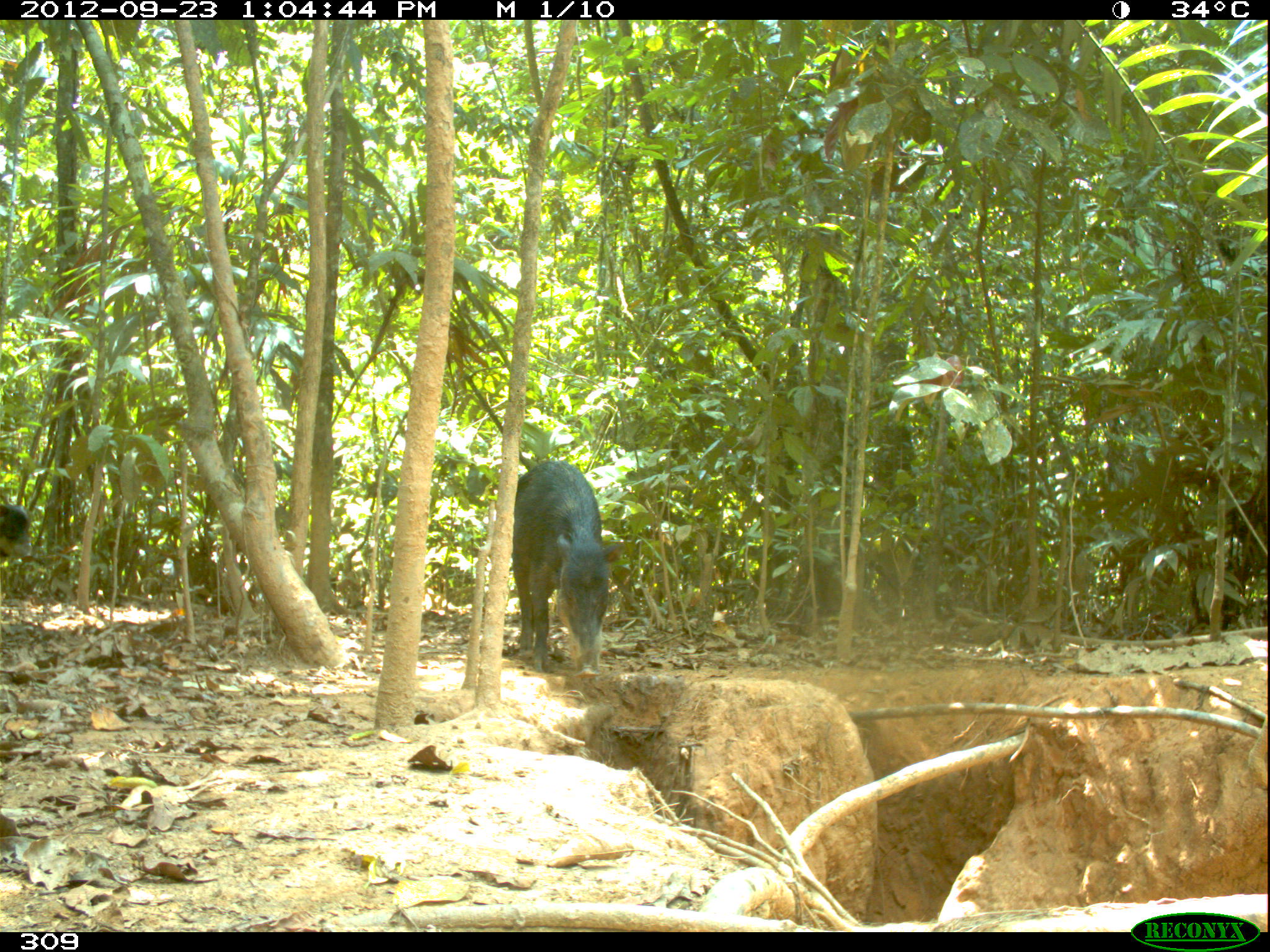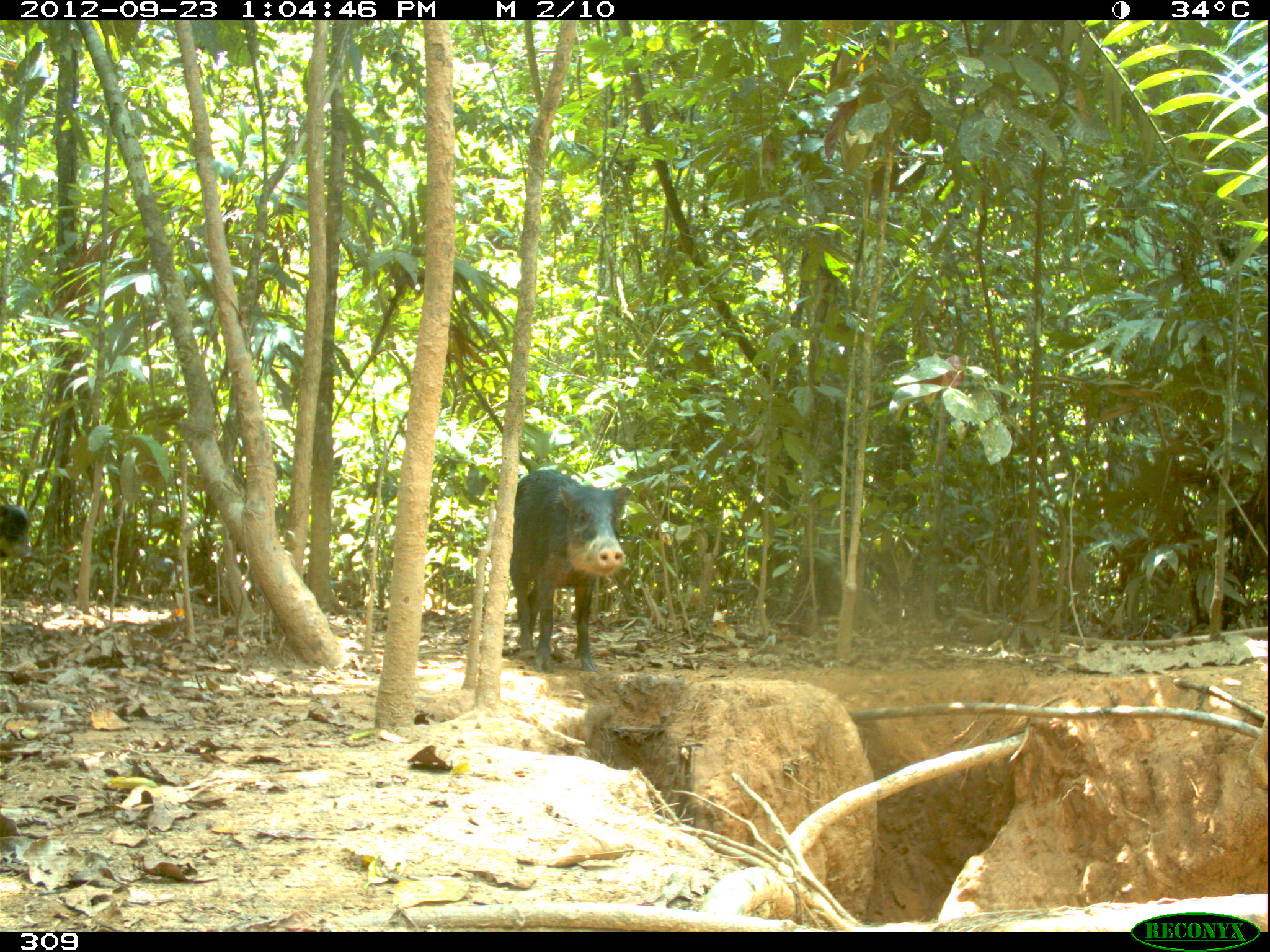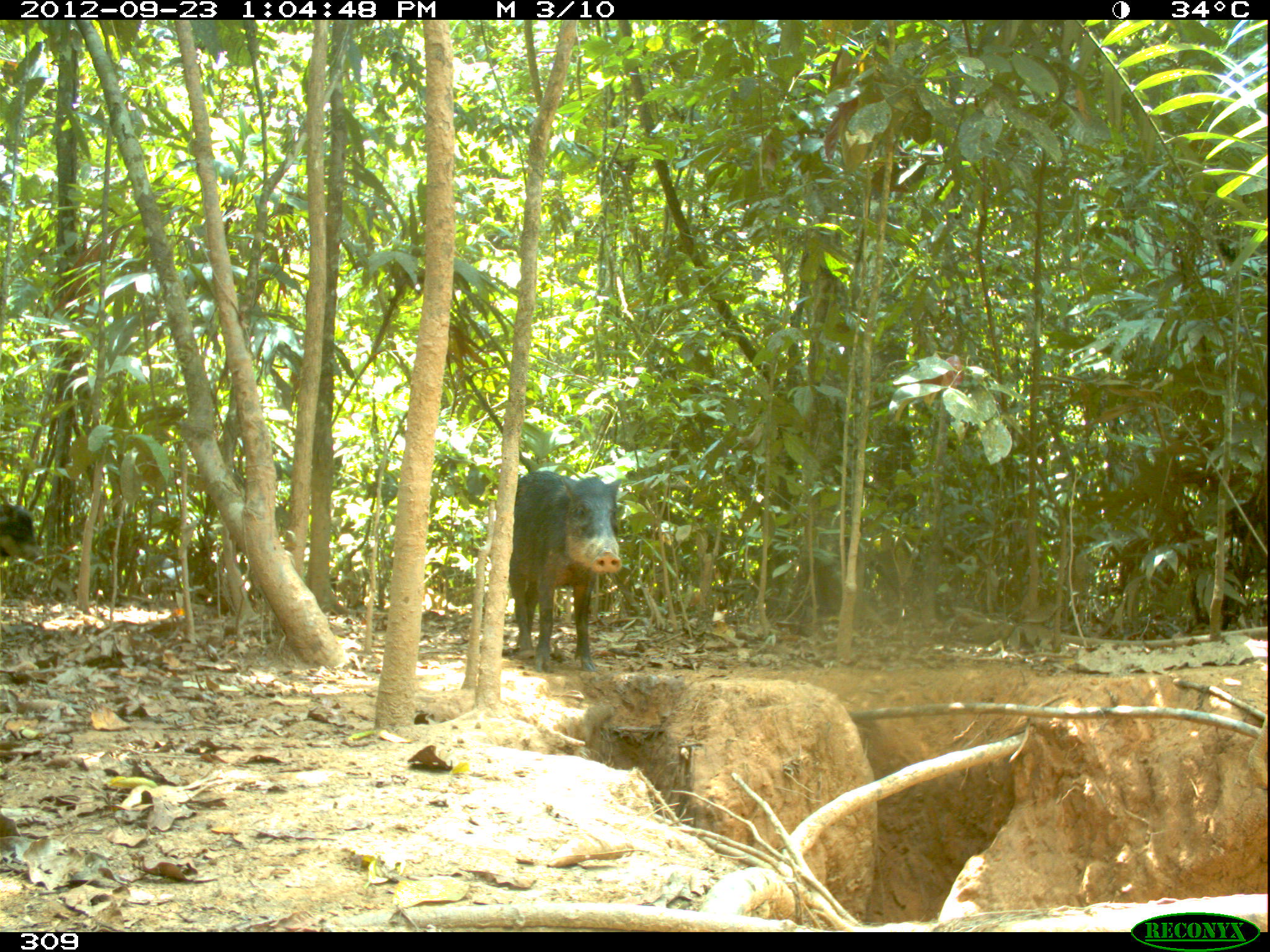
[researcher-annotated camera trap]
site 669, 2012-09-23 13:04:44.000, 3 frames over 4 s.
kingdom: Animalia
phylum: Chordata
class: Mammalia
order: Artiodactyla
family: Tayassuidae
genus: Tayassu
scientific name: Tayassu pecari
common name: white-lipped peccary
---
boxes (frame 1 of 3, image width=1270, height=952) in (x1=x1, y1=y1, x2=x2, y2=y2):
tayassu pecari: (x1=511, y1=460, x2=621, y2=678); (x1=1, y1=501, x2=33, y2=567)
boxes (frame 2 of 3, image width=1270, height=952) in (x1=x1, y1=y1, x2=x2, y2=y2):
tayassu pecari: (x1=509, y1=470, x2=630, y2=673); (x1=0, y1=502, x2=33, y2=563)